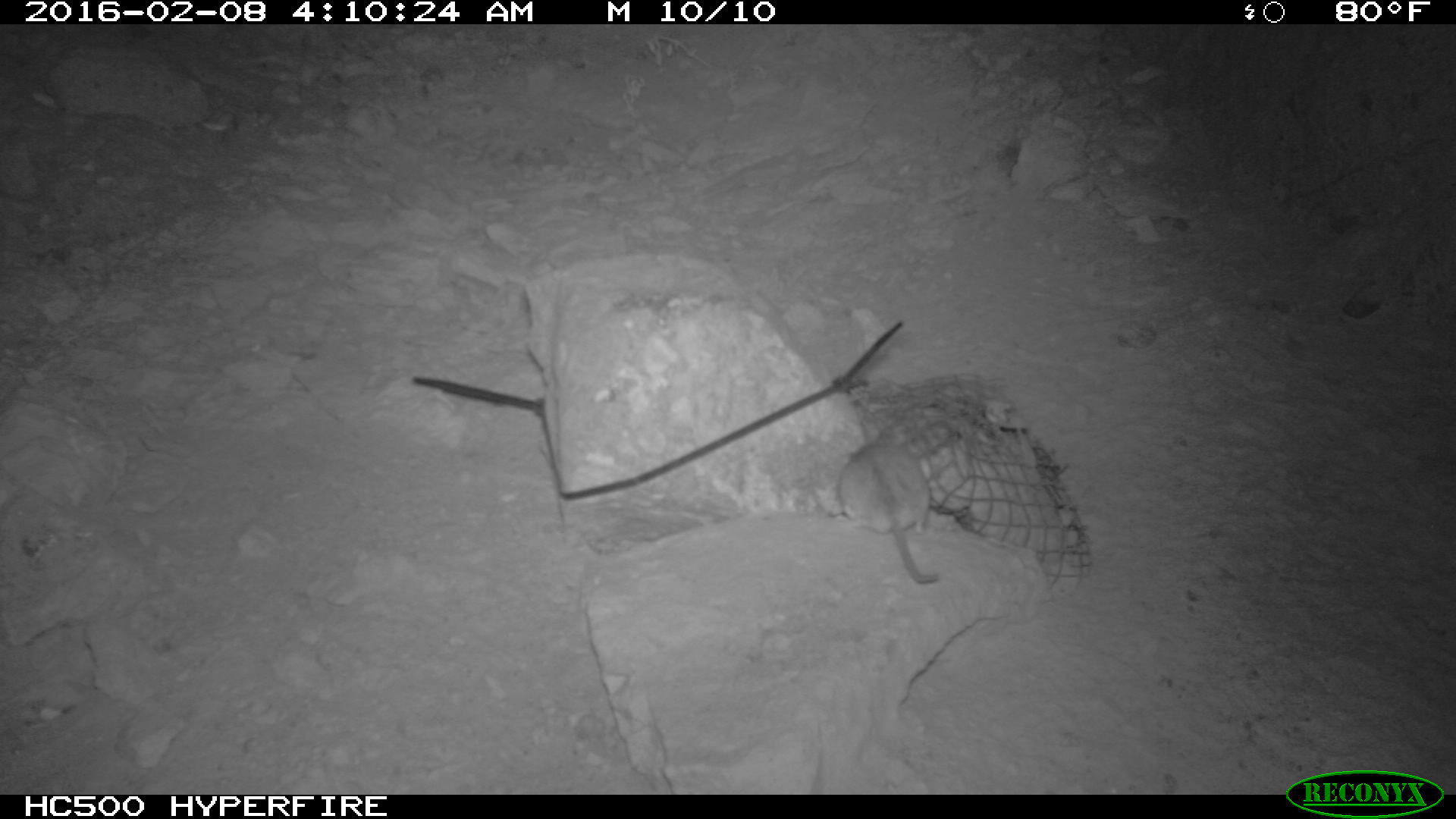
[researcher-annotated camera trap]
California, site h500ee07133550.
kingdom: Animalia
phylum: Chordata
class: Mammalia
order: Rodentia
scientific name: Rodentia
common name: rodent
Rodent (Rodentia).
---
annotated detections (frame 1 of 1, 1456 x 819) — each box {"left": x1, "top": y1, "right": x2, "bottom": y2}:
rodent: {"left": 827, "top": 422, "right": 940, "bottom": 584}